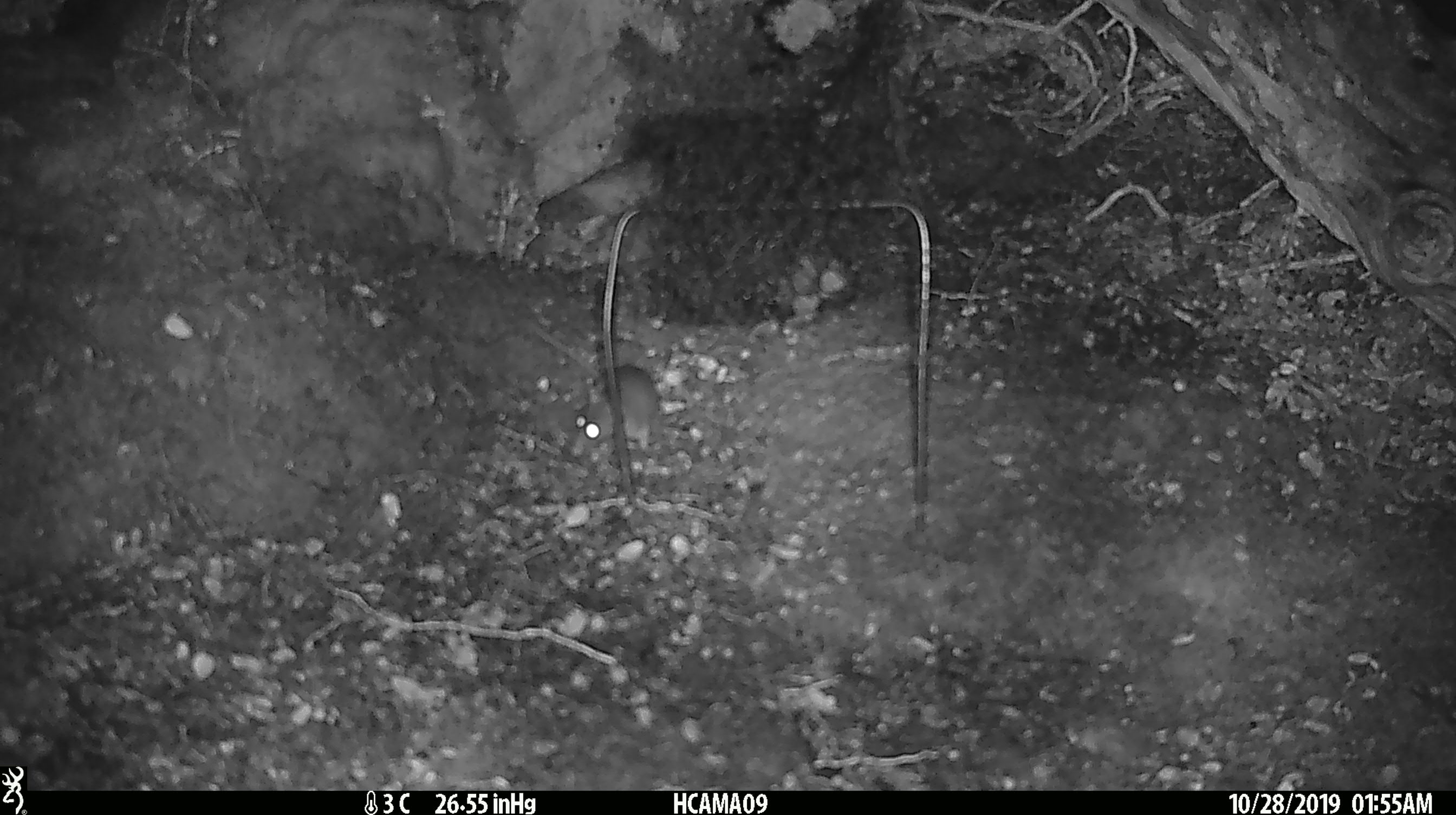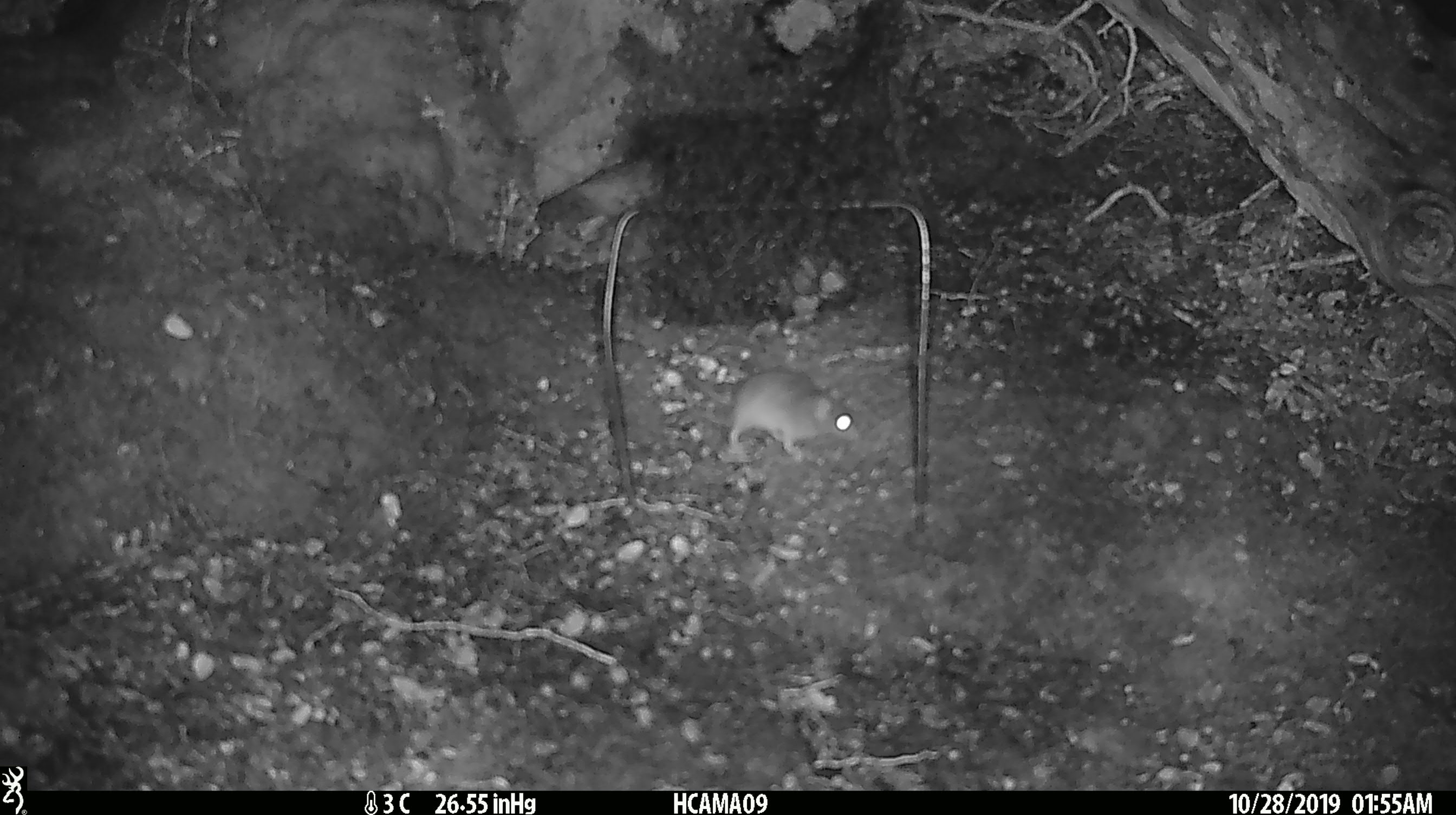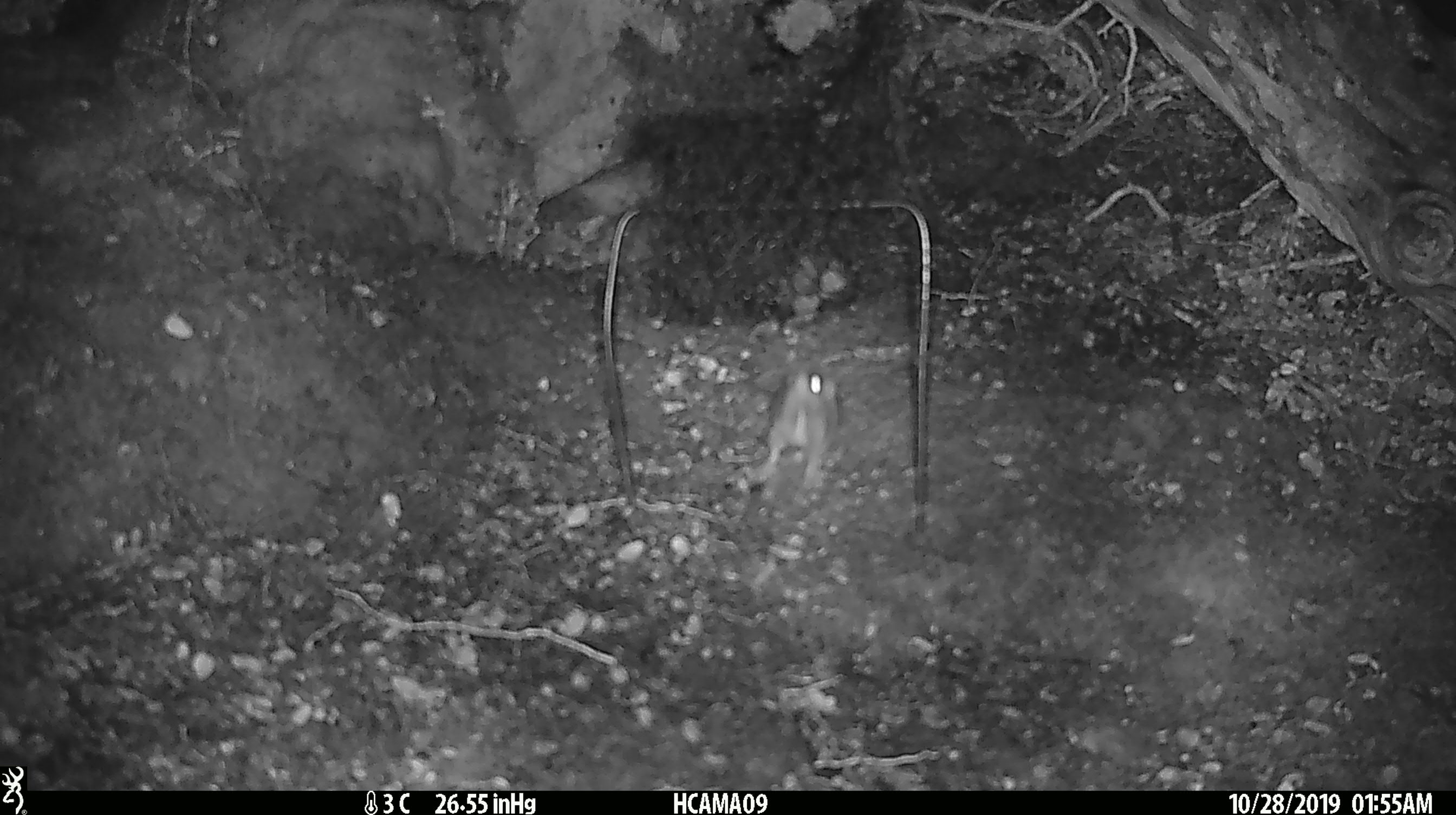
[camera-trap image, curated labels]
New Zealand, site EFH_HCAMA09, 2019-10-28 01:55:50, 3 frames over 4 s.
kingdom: Animalia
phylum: Chordata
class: Mammalia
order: Rodentia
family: Muridae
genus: Mus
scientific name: Mus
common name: mouse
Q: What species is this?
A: Mouse (Mus).